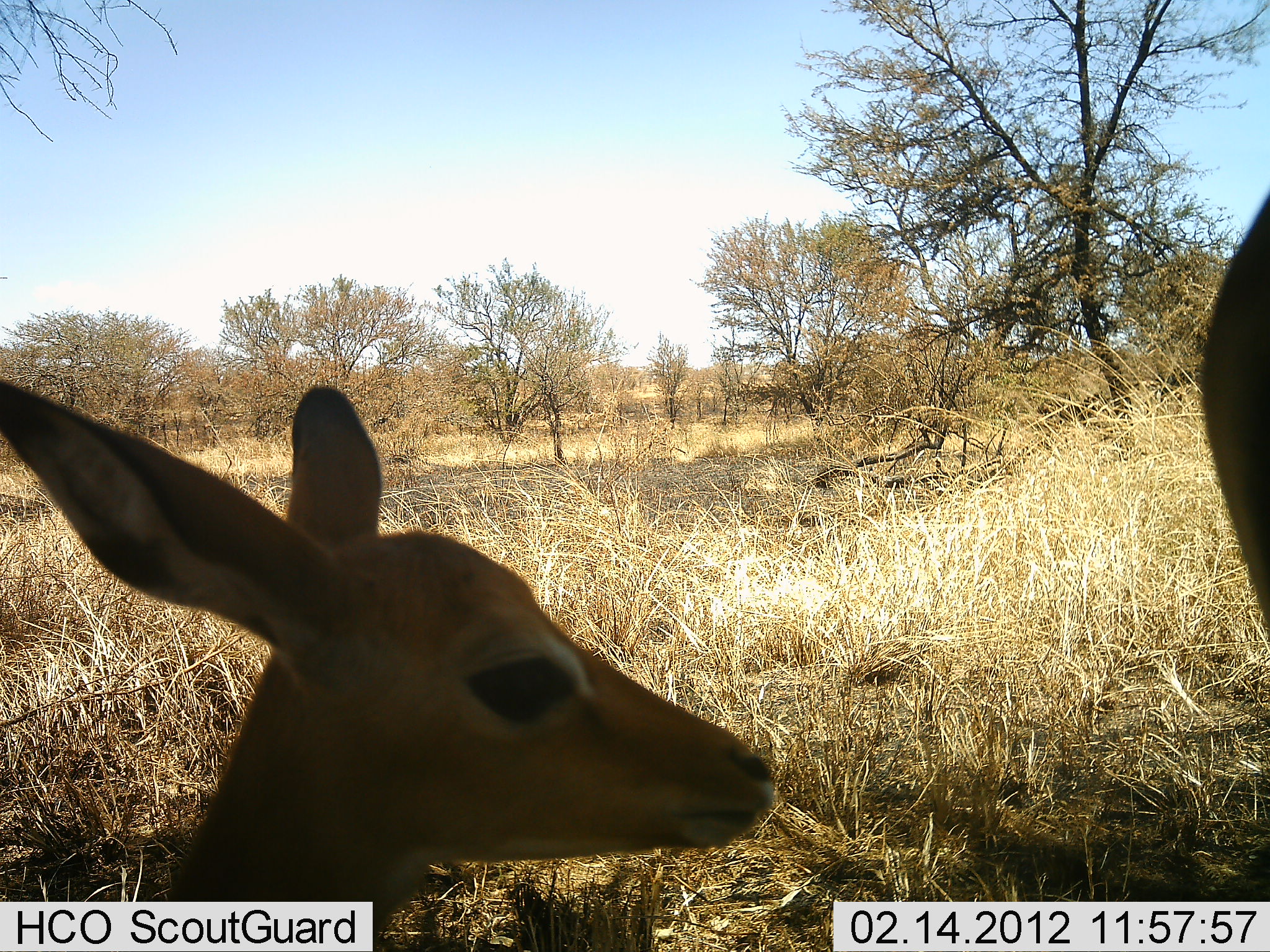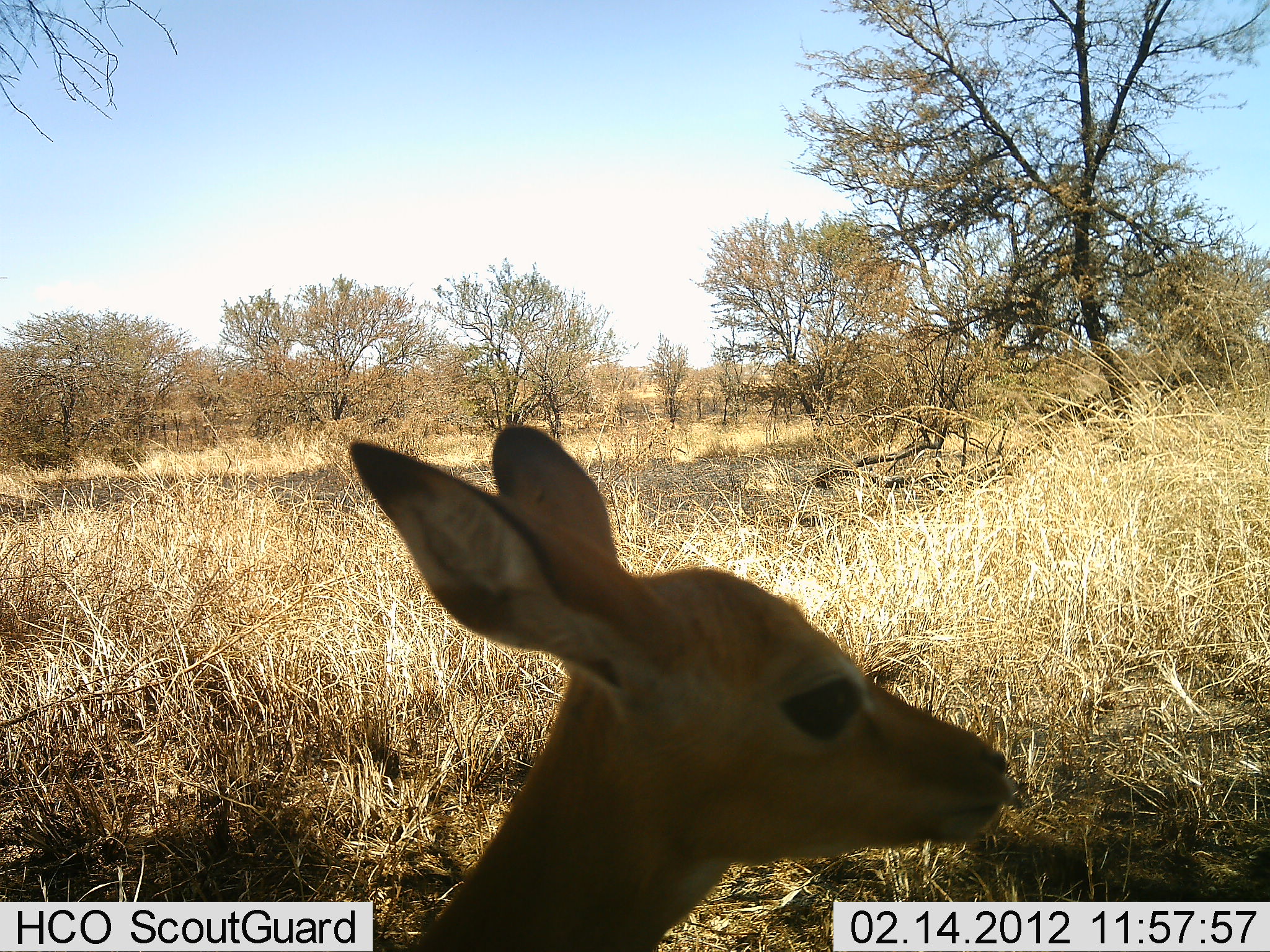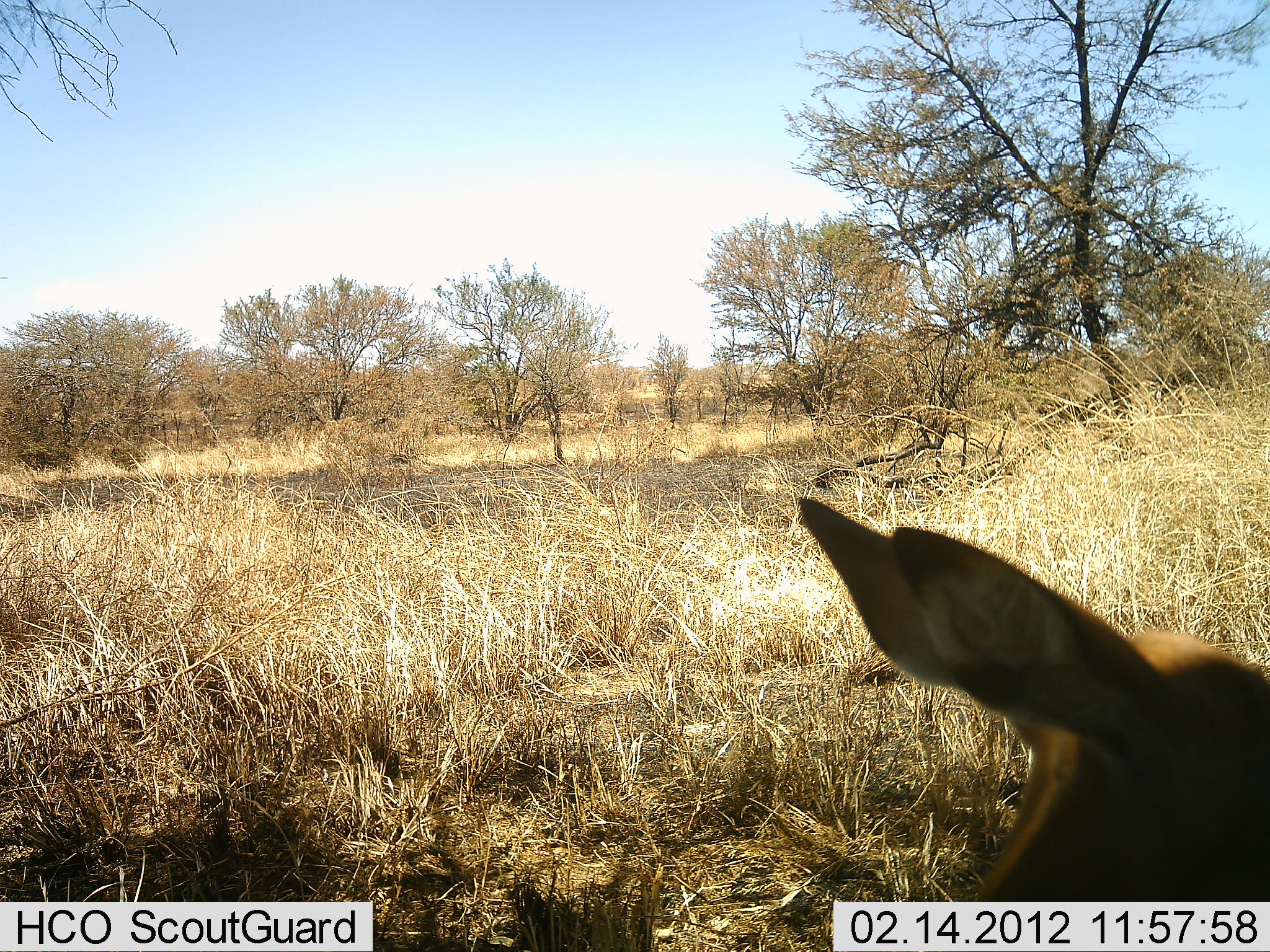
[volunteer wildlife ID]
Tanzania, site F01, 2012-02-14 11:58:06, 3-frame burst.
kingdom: Animalia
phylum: Chordata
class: Mammalia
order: Artiodactyla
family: Bovidae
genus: Aepyceros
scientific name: Aepyceros melampus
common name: impala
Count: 2.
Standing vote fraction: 33%.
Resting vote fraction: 17%.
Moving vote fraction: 58%.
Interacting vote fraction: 0%.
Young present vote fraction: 83%.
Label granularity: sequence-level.